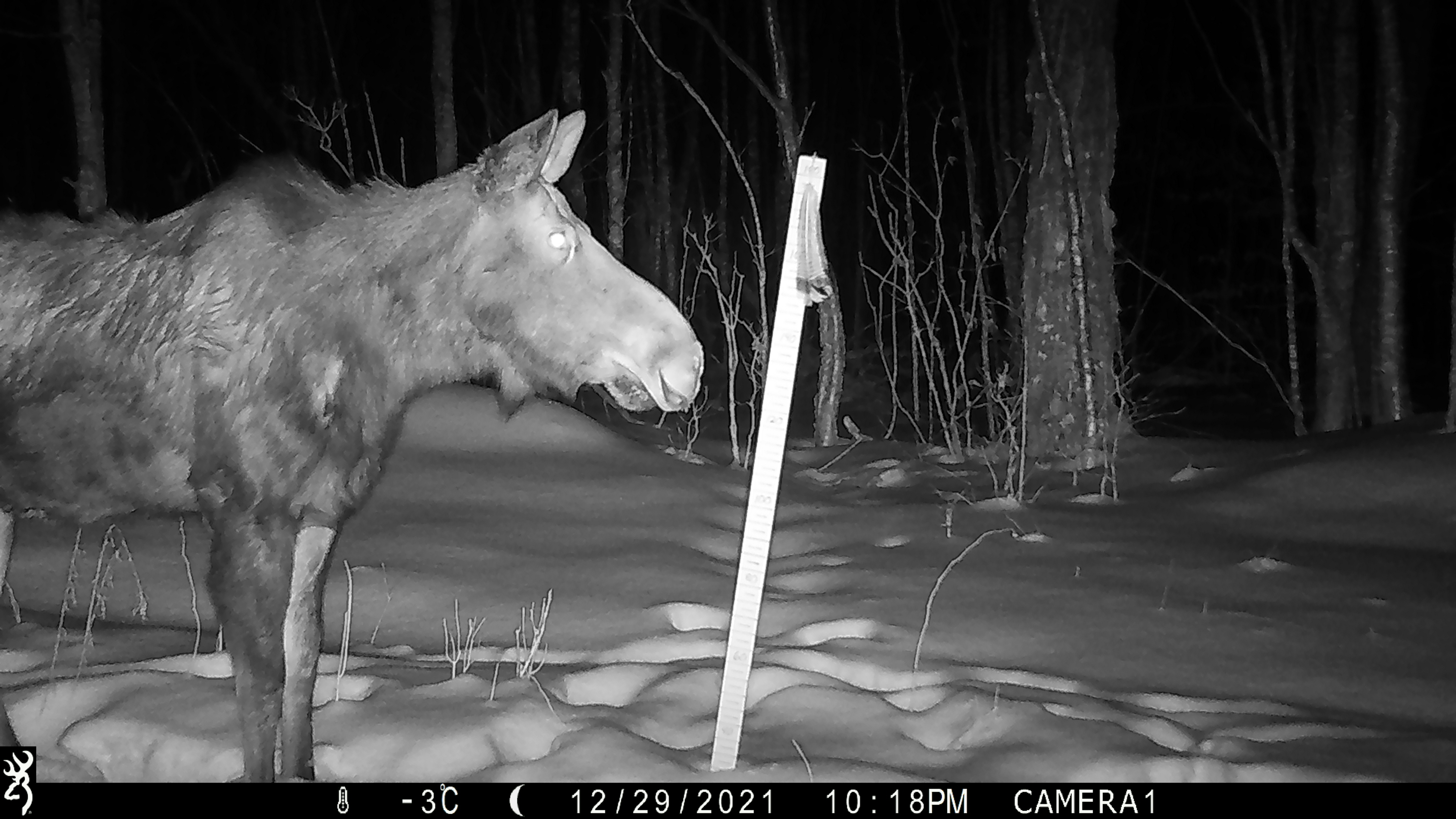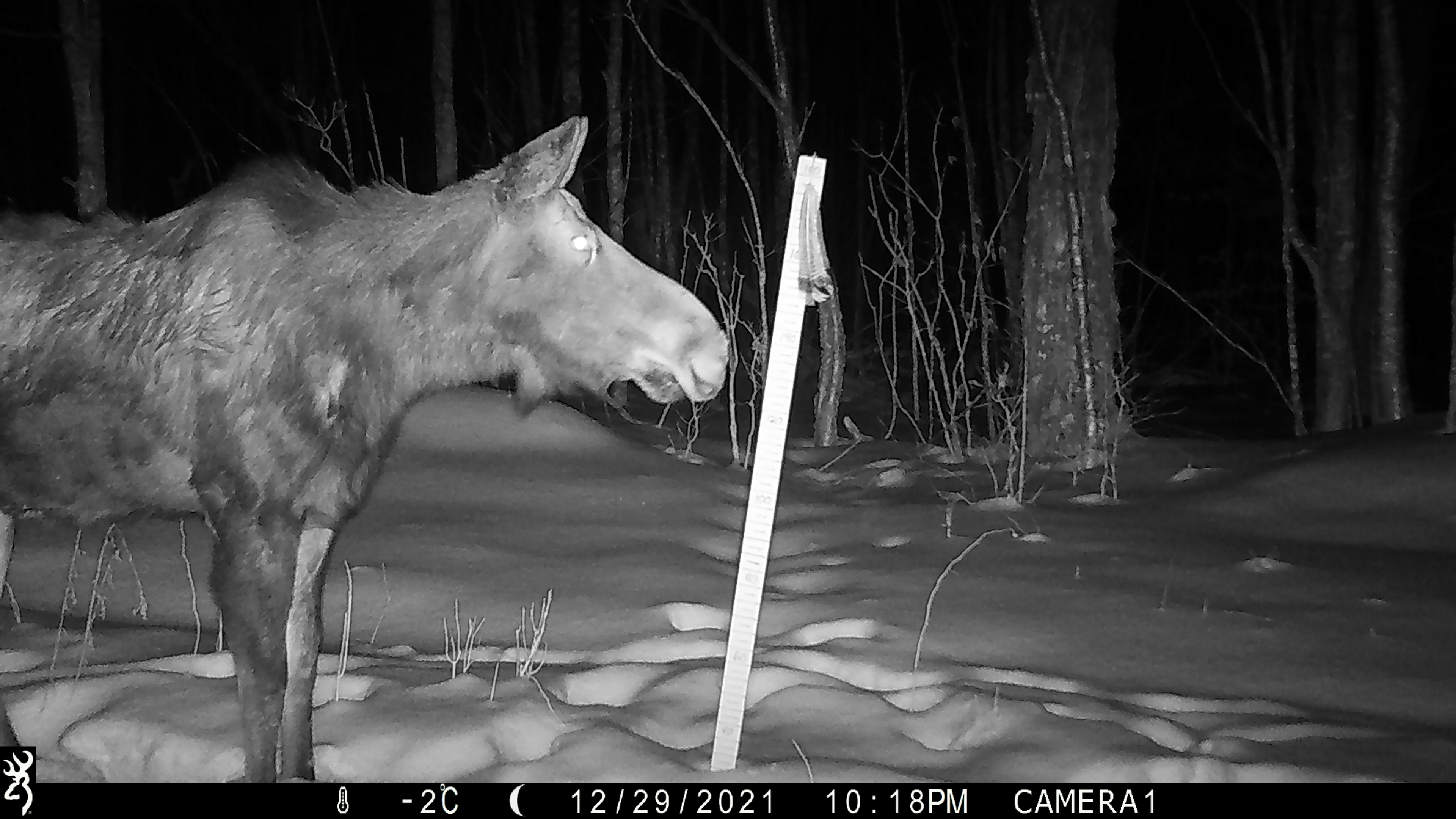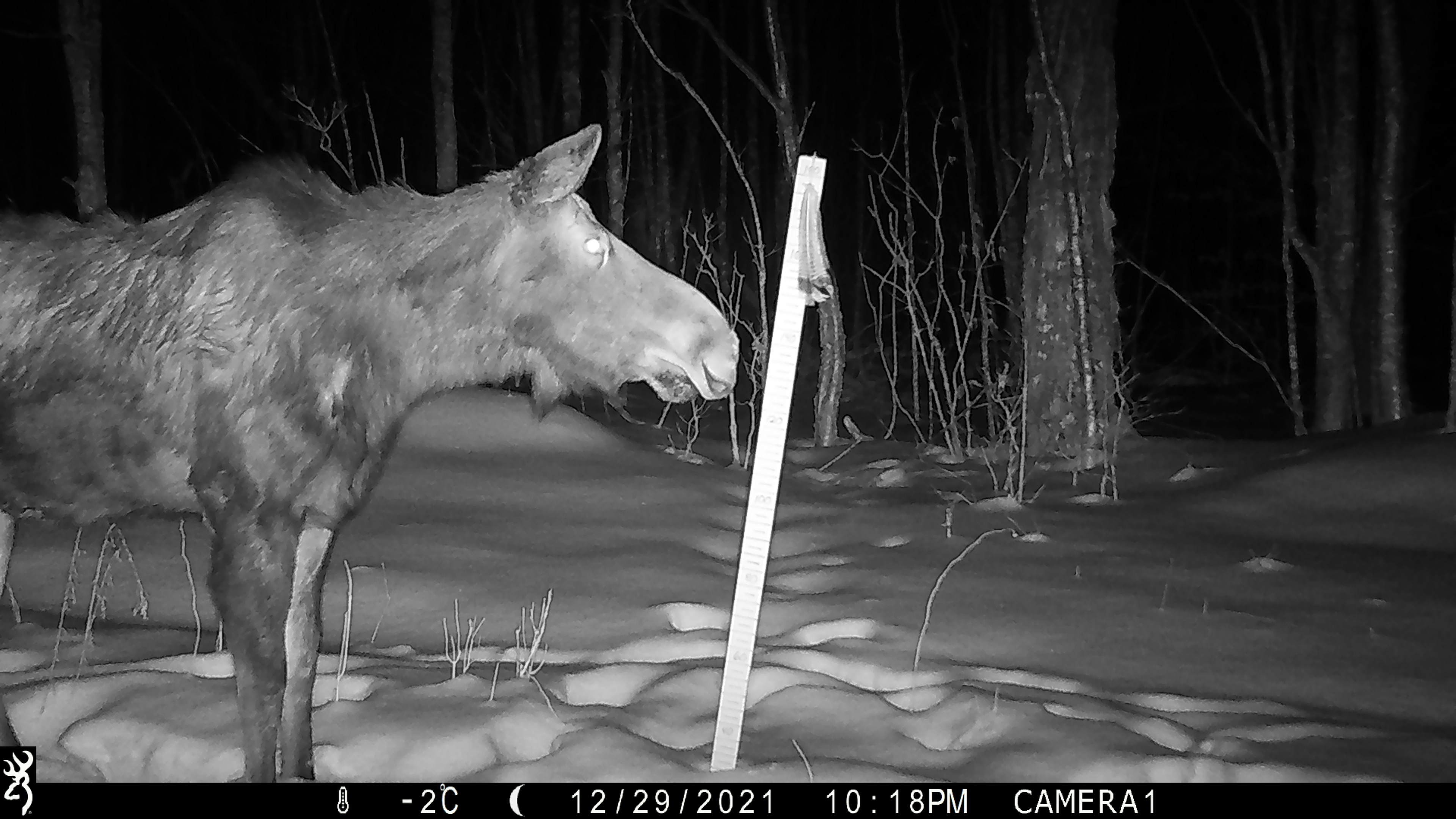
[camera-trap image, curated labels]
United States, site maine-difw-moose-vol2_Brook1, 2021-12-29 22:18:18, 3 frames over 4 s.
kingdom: Animalia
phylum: Chordata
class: Mammalia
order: Artiodactyla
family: Cervidae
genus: Alces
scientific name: Alces alces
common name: moose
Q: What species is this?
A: Moose (Alces alces).